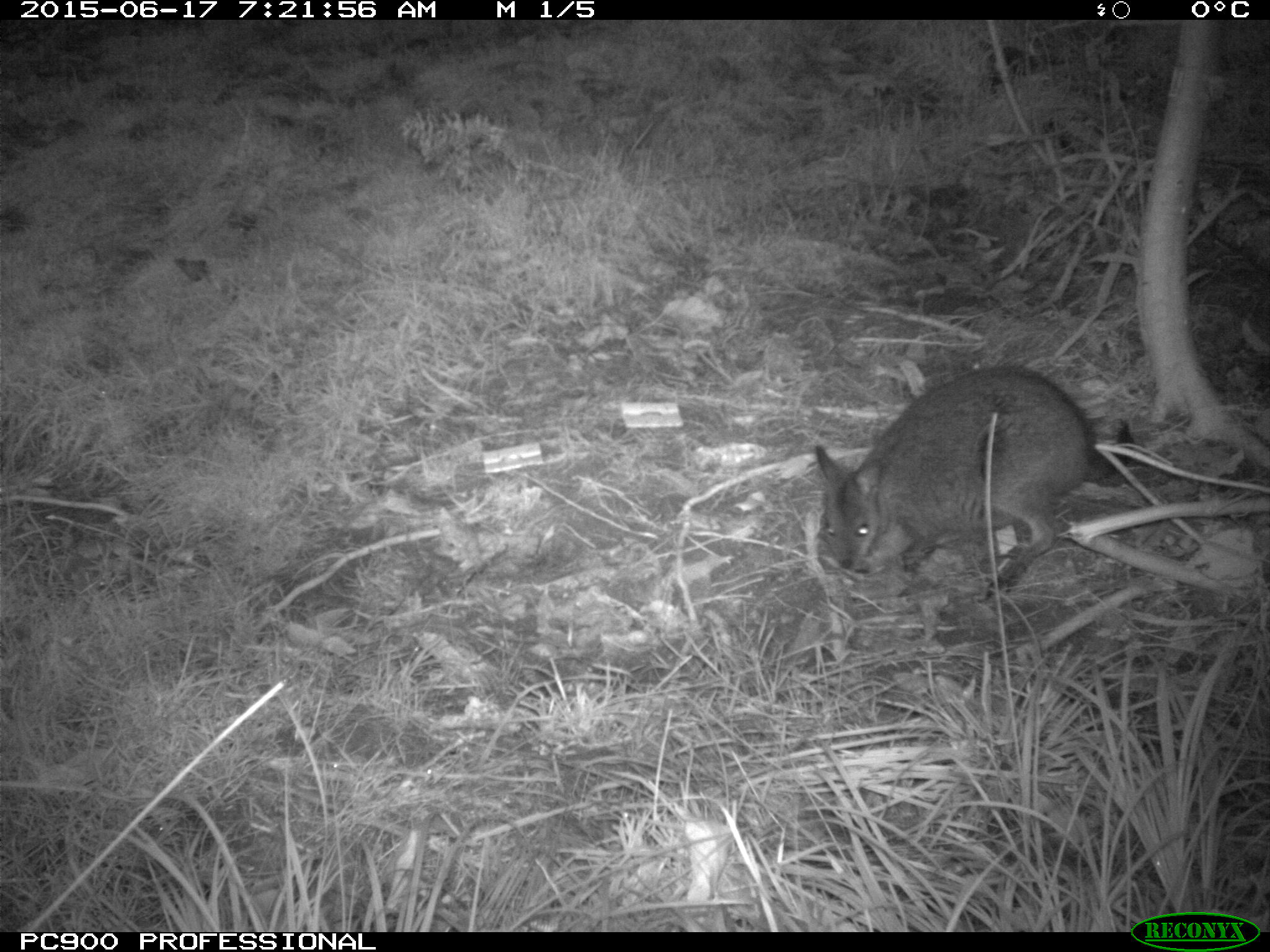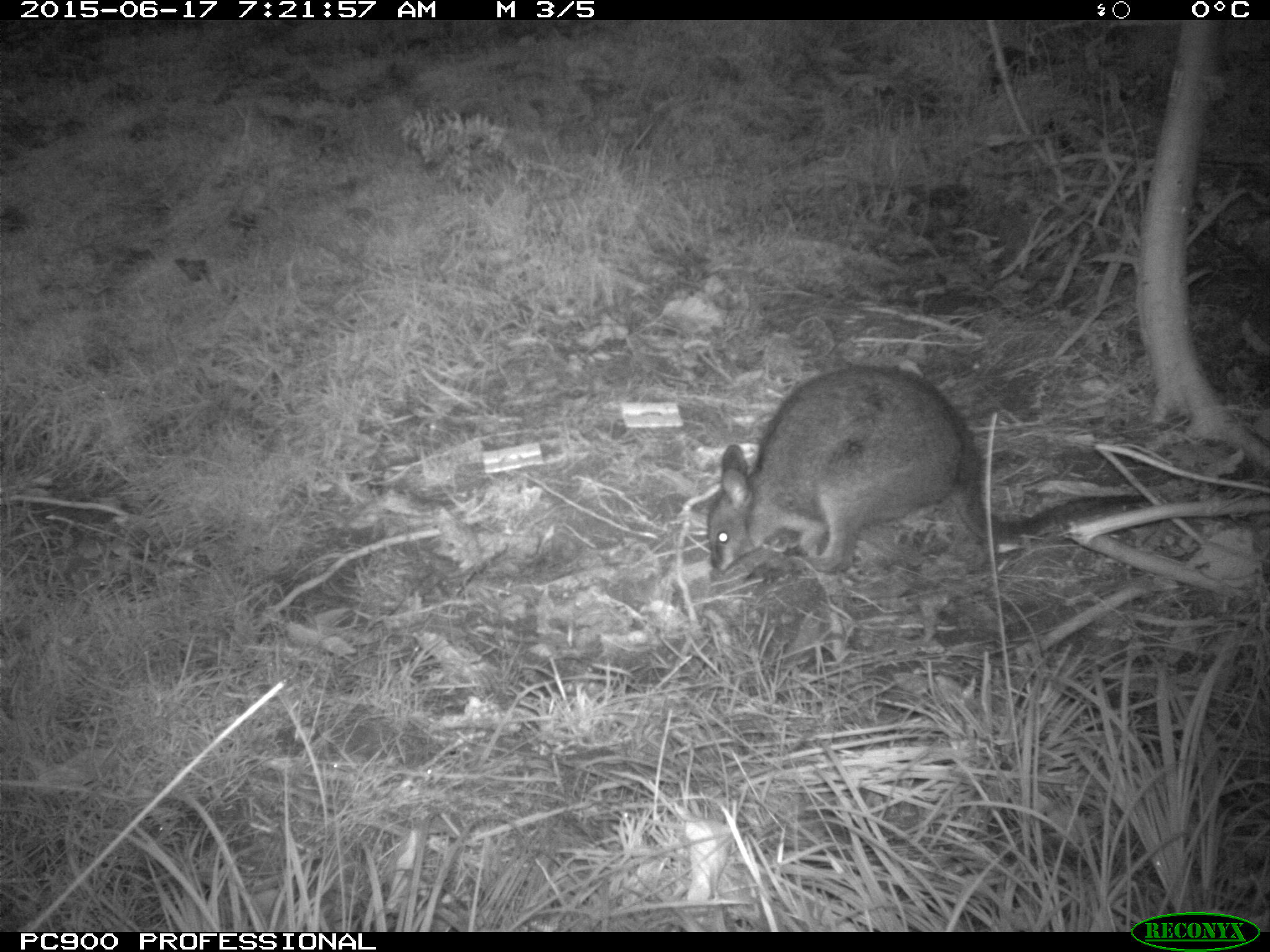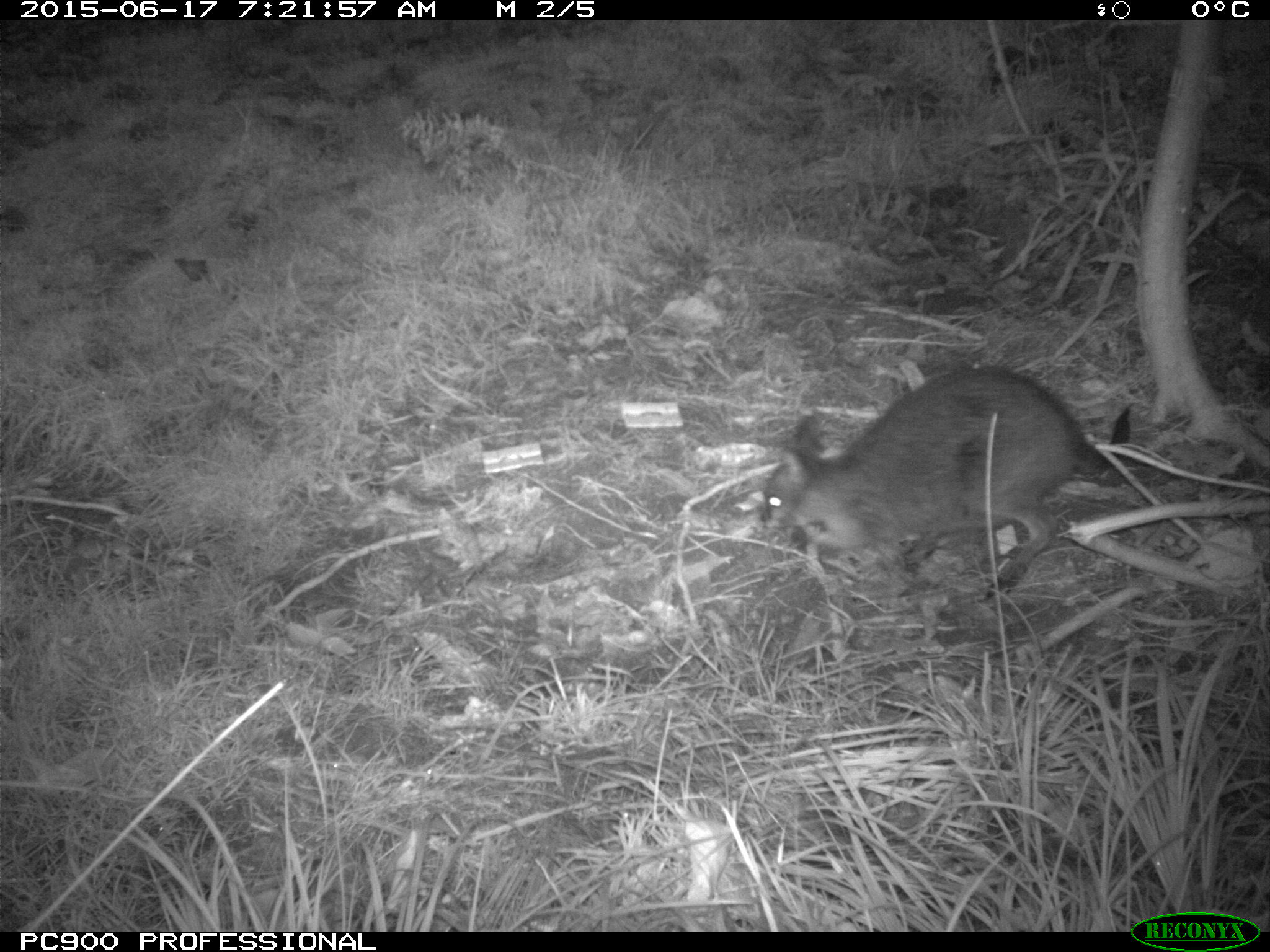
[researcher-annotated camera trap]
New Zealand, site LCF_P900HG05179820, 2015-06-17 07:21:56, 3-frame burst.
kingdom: Animalia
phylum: Chordata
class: Mammalia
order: Diprotodontia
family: Macropodidae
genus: Notamacropus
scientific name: Notamacropus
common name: wallaby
Wallaby (Notamacropus).